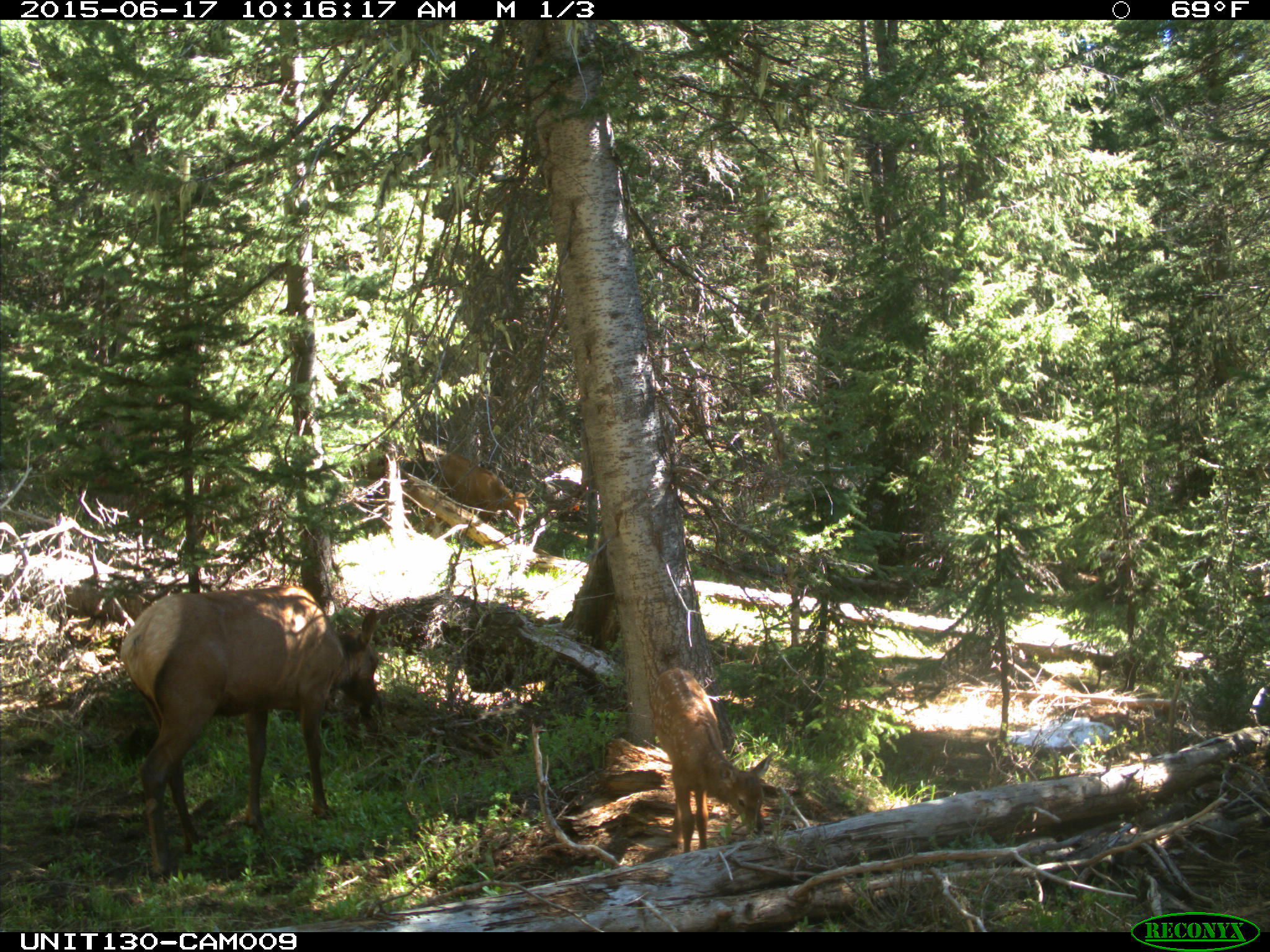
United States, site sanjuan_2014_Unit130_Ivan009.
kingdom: Animalia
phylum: Chordata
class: Mammalia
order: Artiodactyla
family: Cervidae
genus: Cervus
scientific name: Cervus elaphus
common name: red deer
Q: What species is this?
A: Cervus elaphus (red deer).